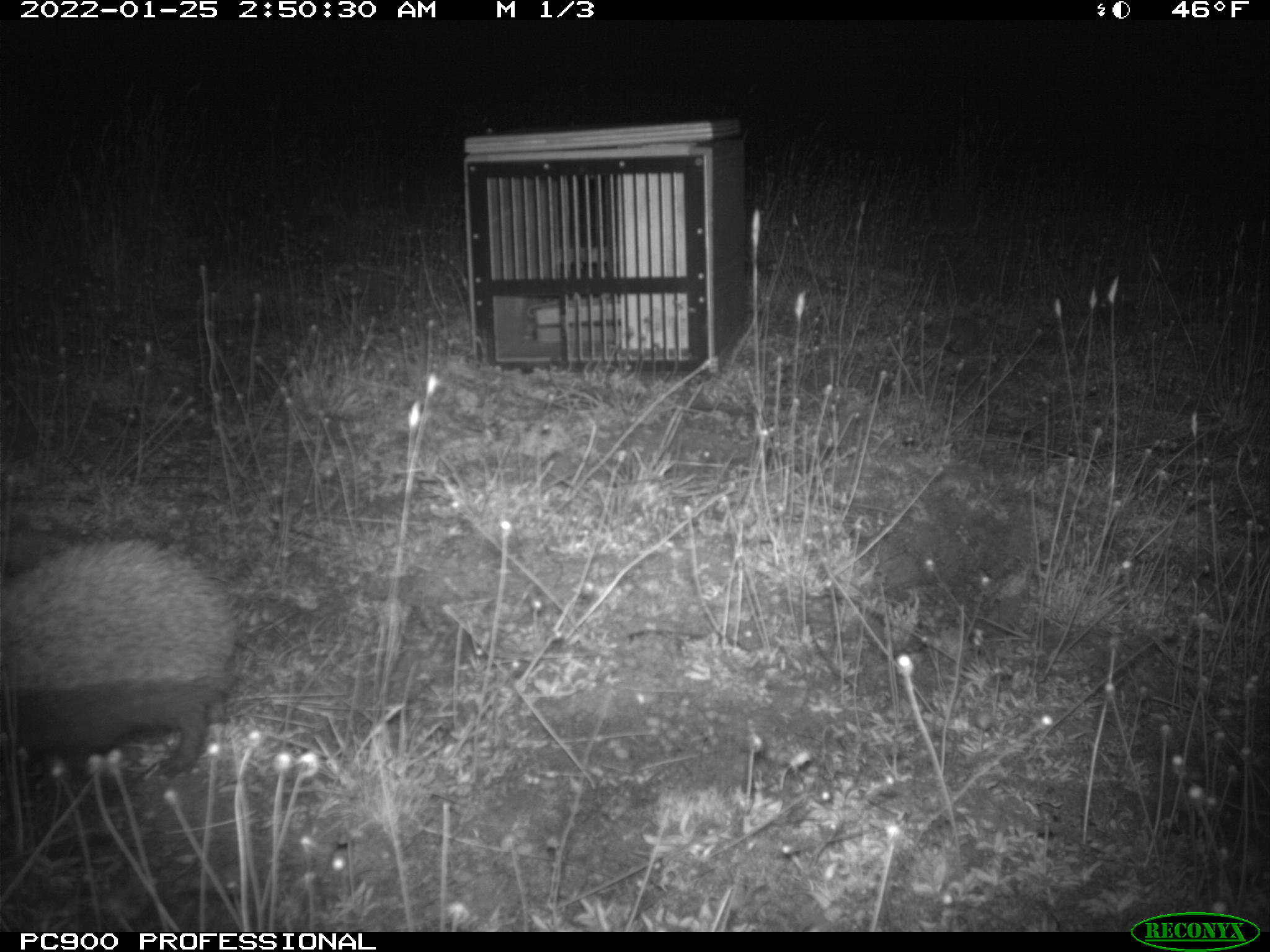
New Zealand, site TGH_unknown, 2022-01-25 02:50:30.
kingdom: Animalia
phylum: Chordata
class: Mammalia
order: Eulipotyphla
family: Erinaceidae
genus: Erinaceus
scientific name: Erinaceus europaeus europaeus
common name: european hedgehog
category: hedgehog